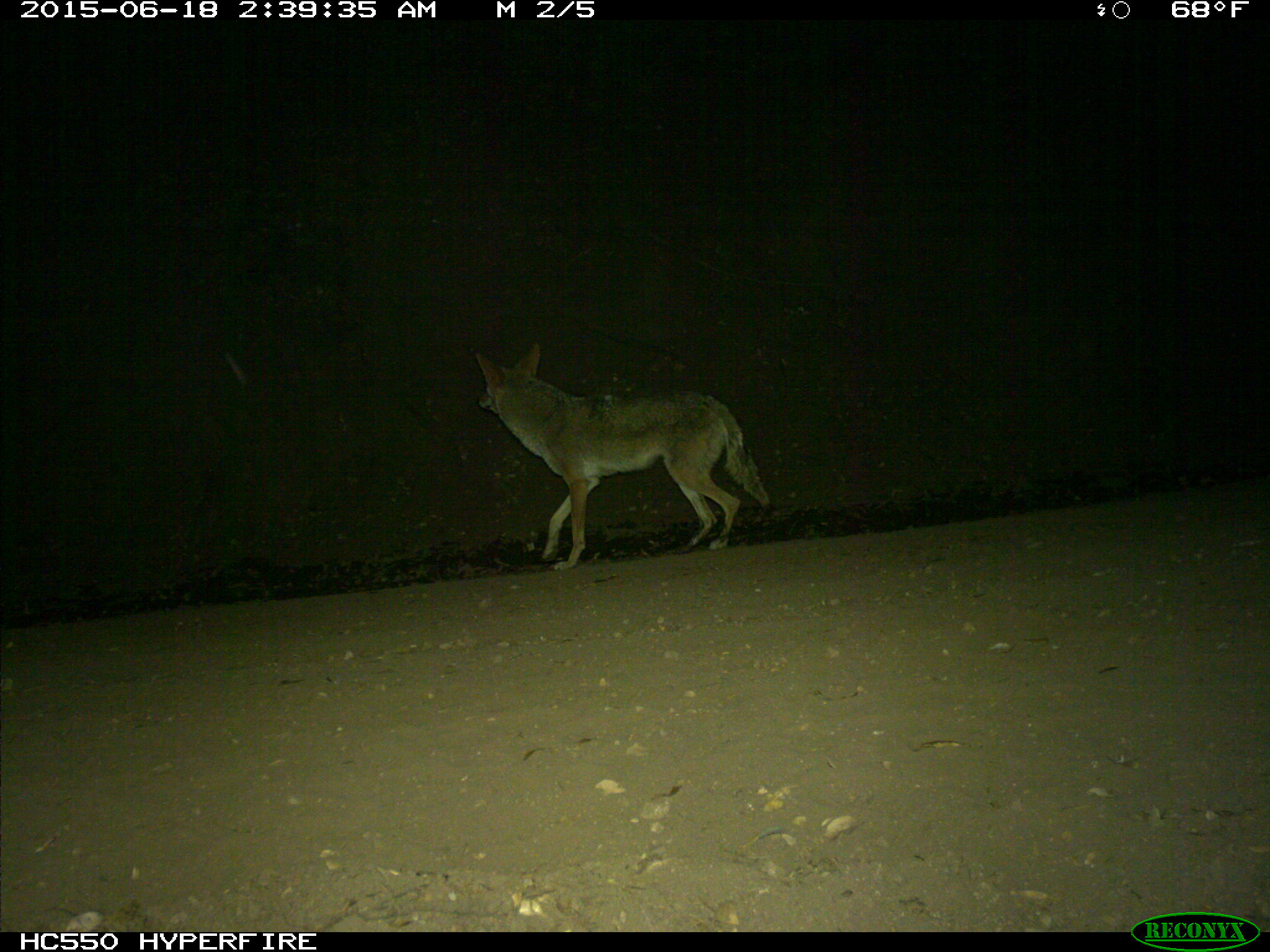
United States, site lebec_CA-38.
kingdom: Animalia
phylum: Chordata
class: Mammalia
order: Carnivora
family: Canidae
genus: Canis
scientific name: Canis latrans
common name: coyote